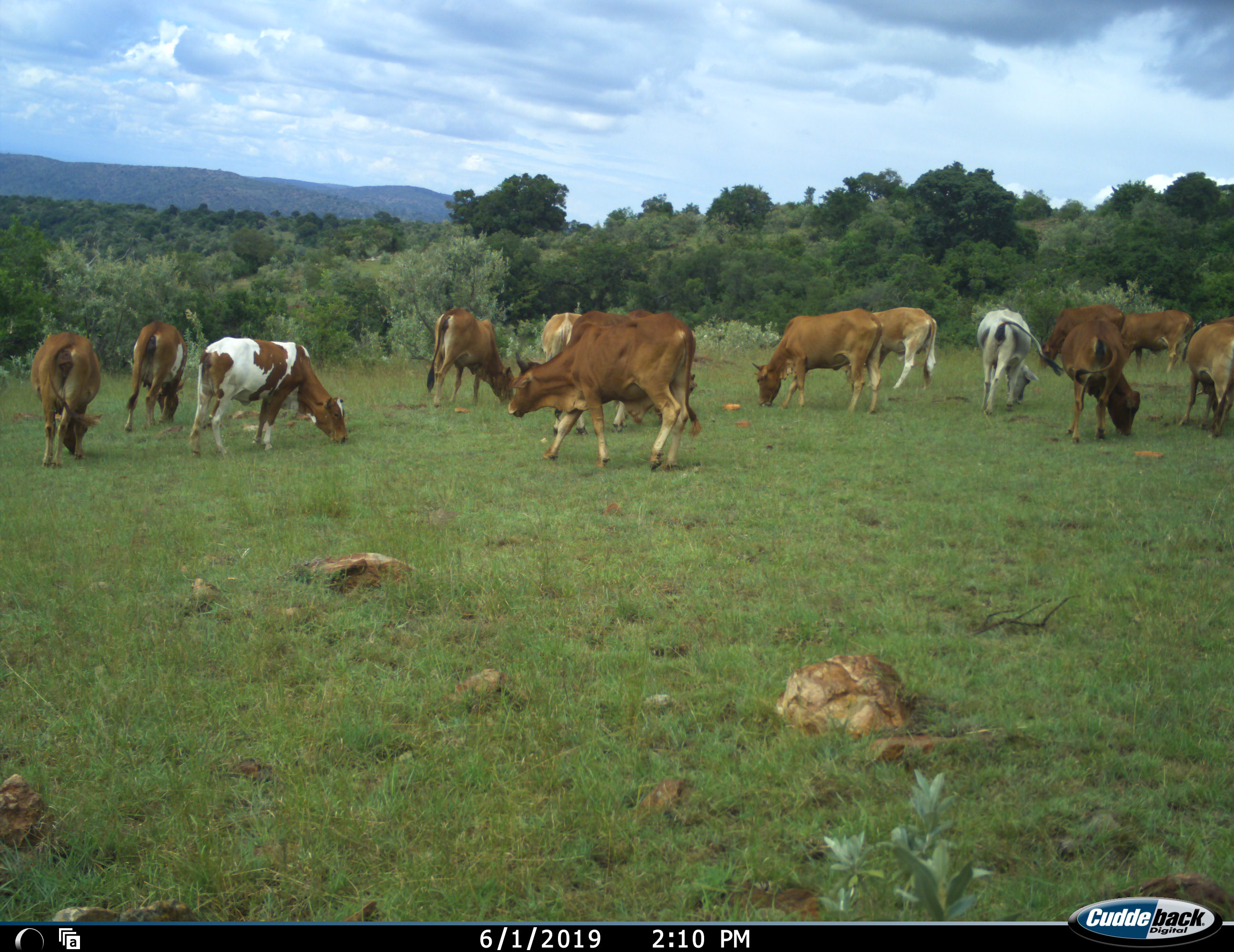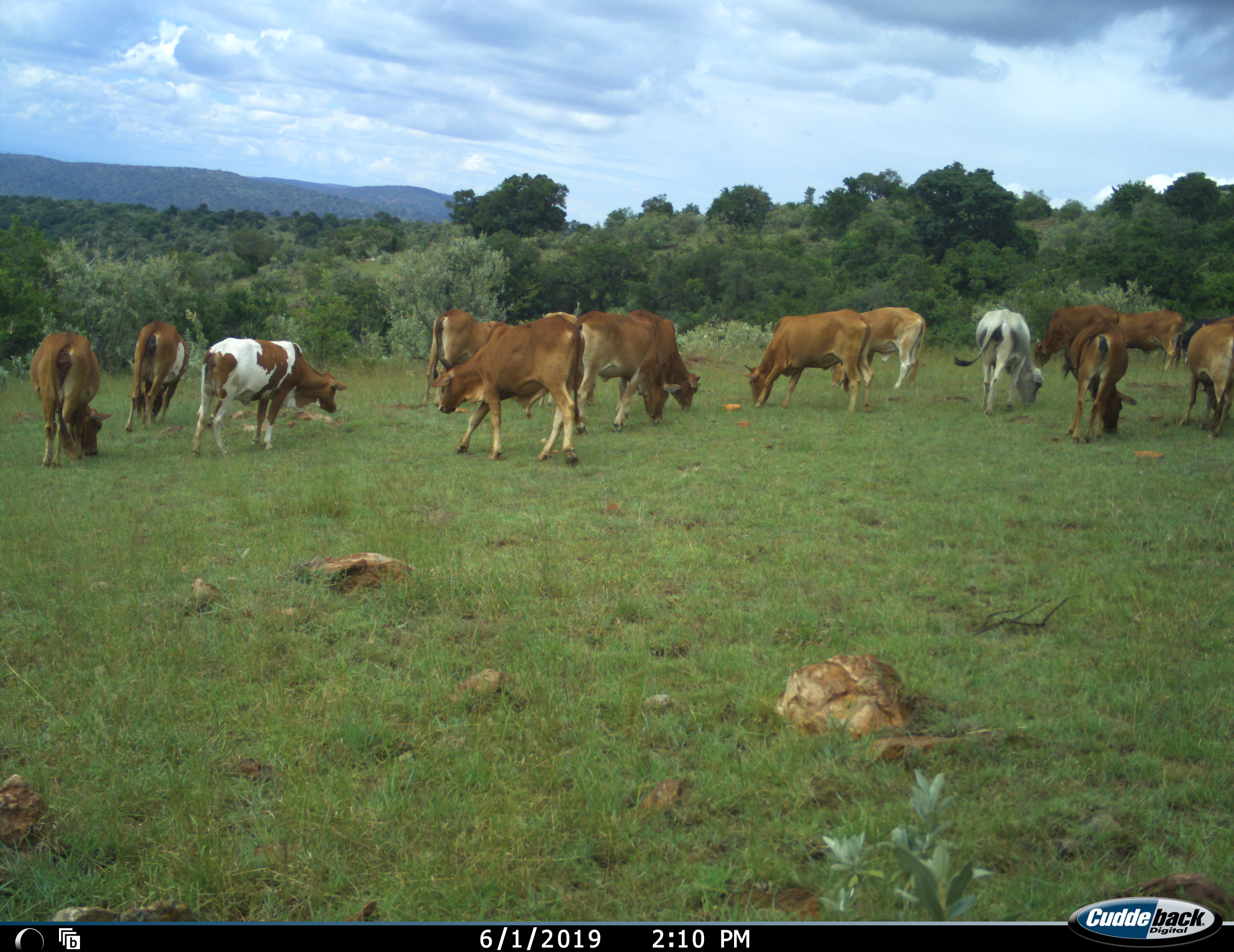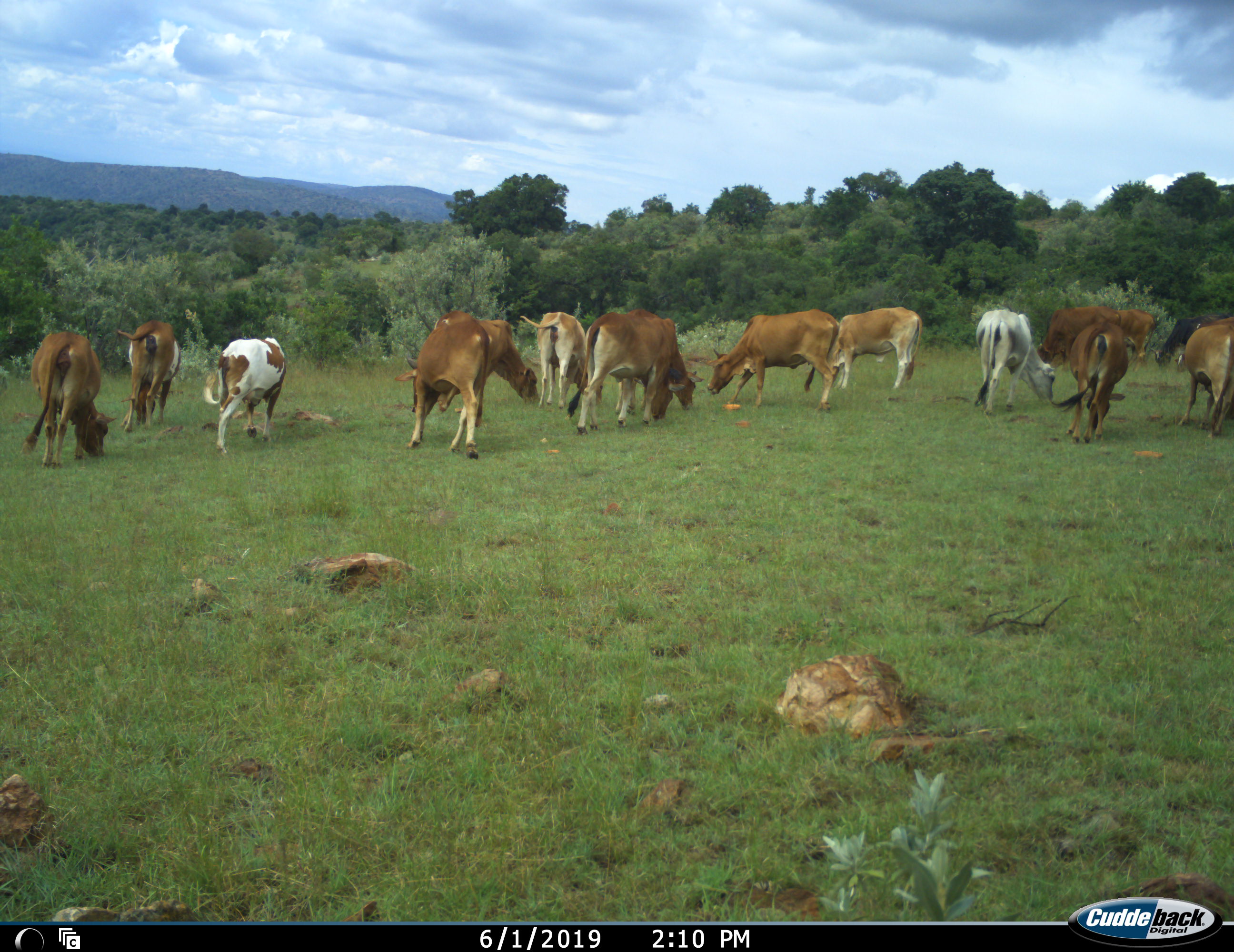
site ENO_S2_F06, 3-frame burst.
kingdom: Animalia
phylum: Chordata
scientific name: Vertebrata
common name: domestic animal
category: domesticanimal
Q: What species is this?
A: Domesticanimal (domestic animal) (Vertebrata).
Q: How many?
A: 11-50.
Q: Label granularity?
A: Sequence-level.